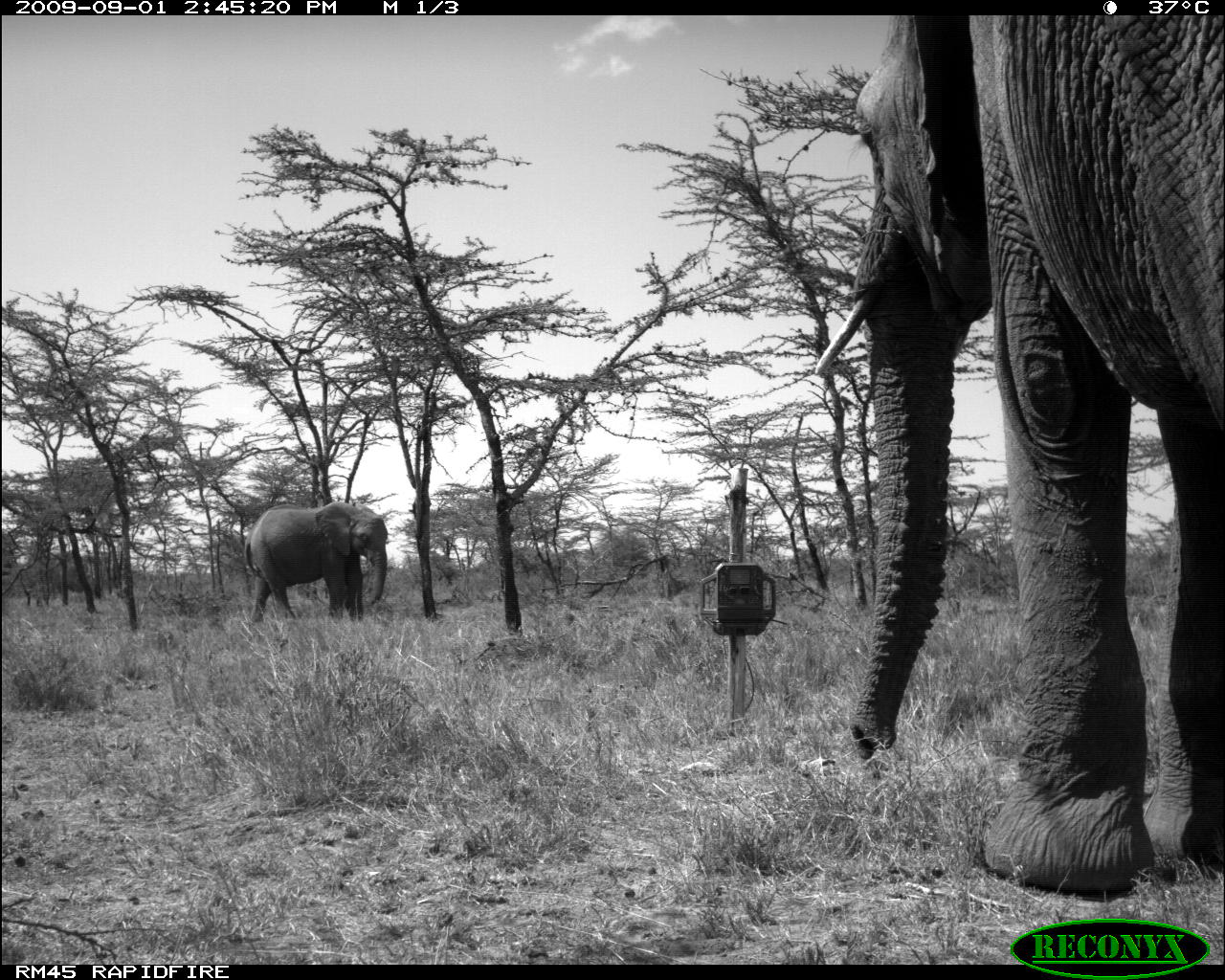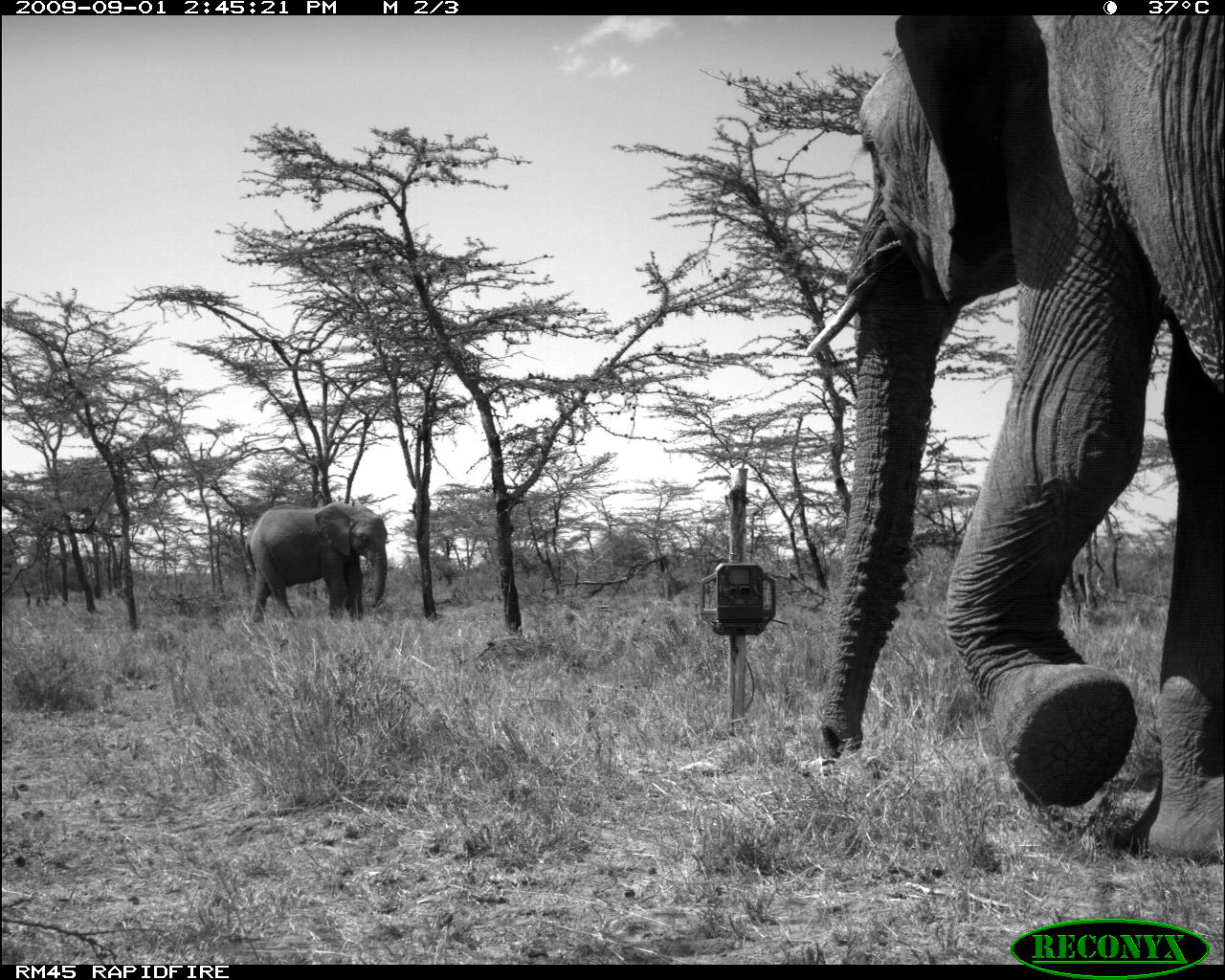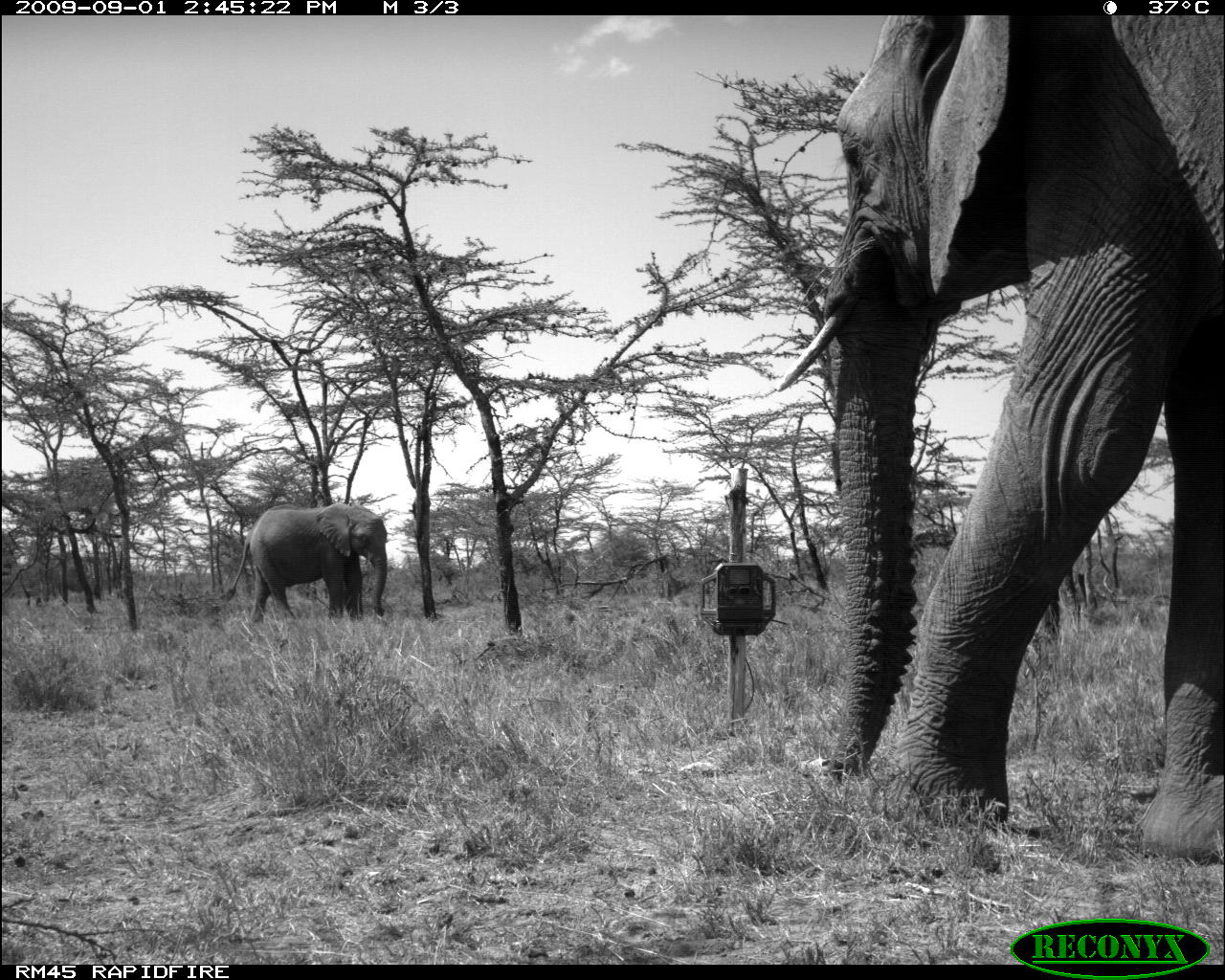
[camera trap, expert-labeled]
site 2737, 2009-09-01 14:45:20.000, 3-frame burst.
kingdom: Animalia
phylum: Chordata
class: Mammalia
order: Proboscidea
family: Elephantidae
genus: Loxodonta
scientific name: Loxodonta africana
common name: african bush elephant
Loxodonta africana (african bush elephant), count 2.